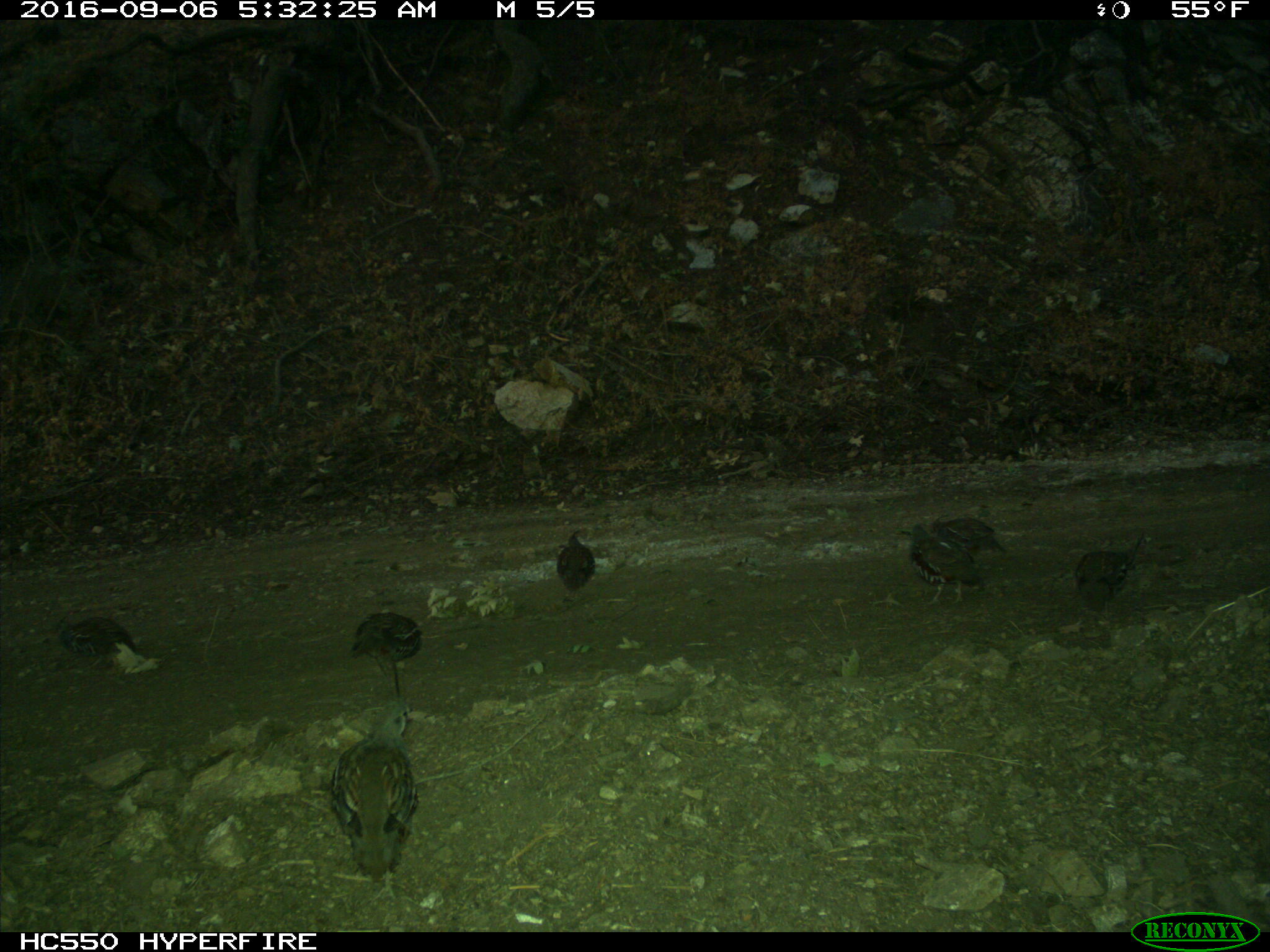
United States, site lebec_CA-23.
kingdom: Animalia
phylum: Chordata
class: Aves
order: Galliformes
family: Odontophoridae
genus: Callipepla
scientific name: Callipepla californica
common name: california quail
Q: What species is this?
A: Callipepla californica (california quail).